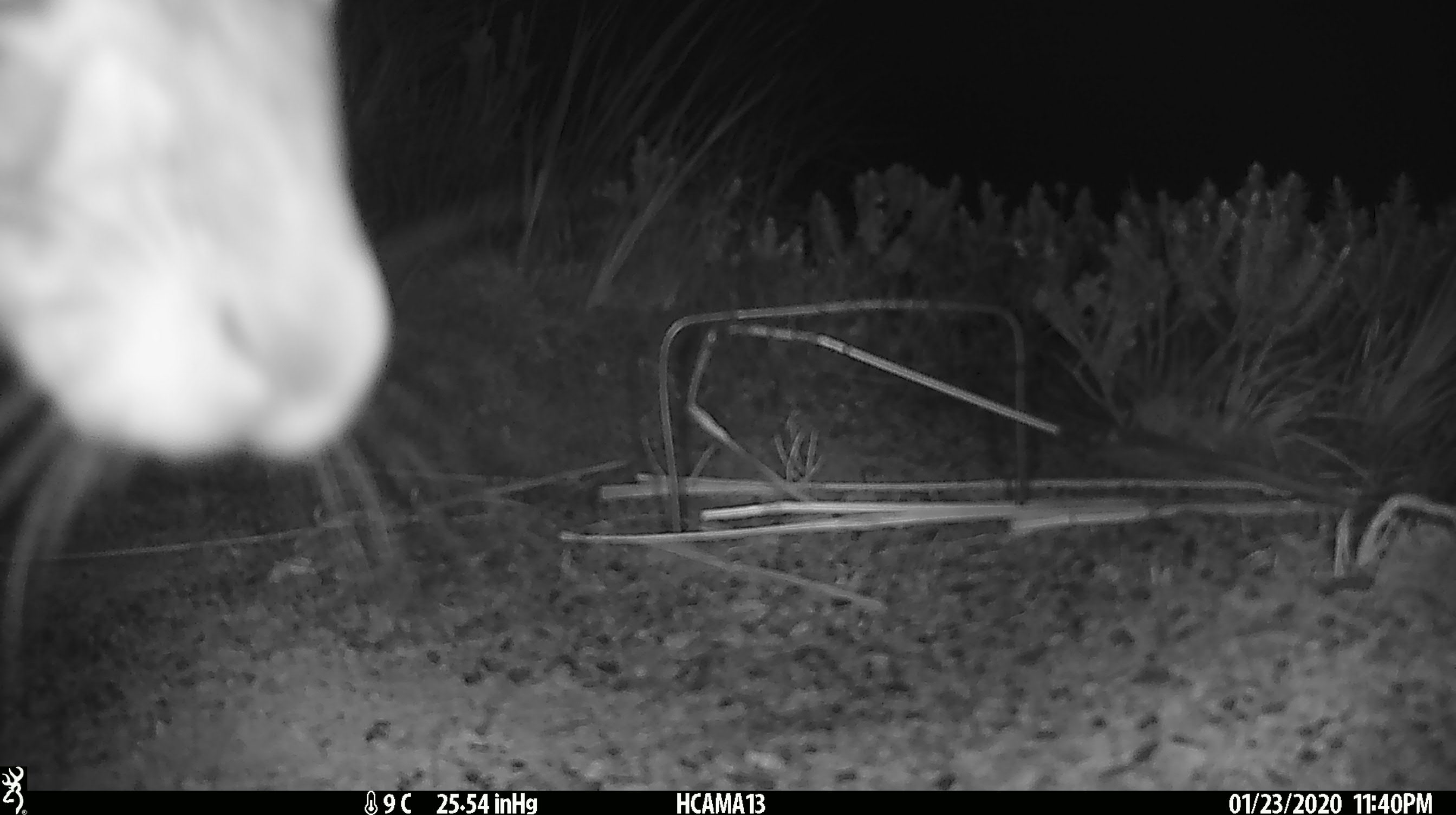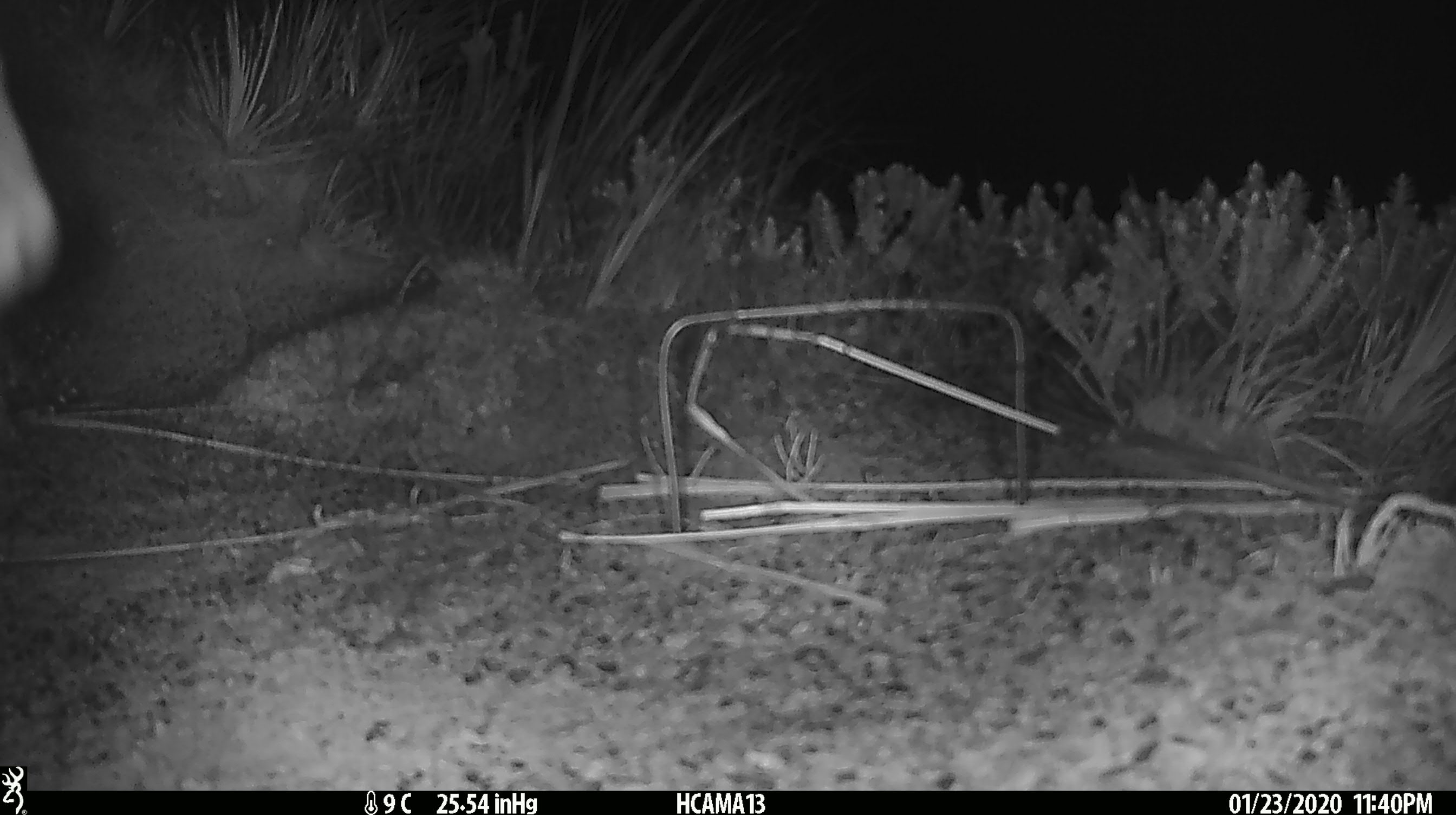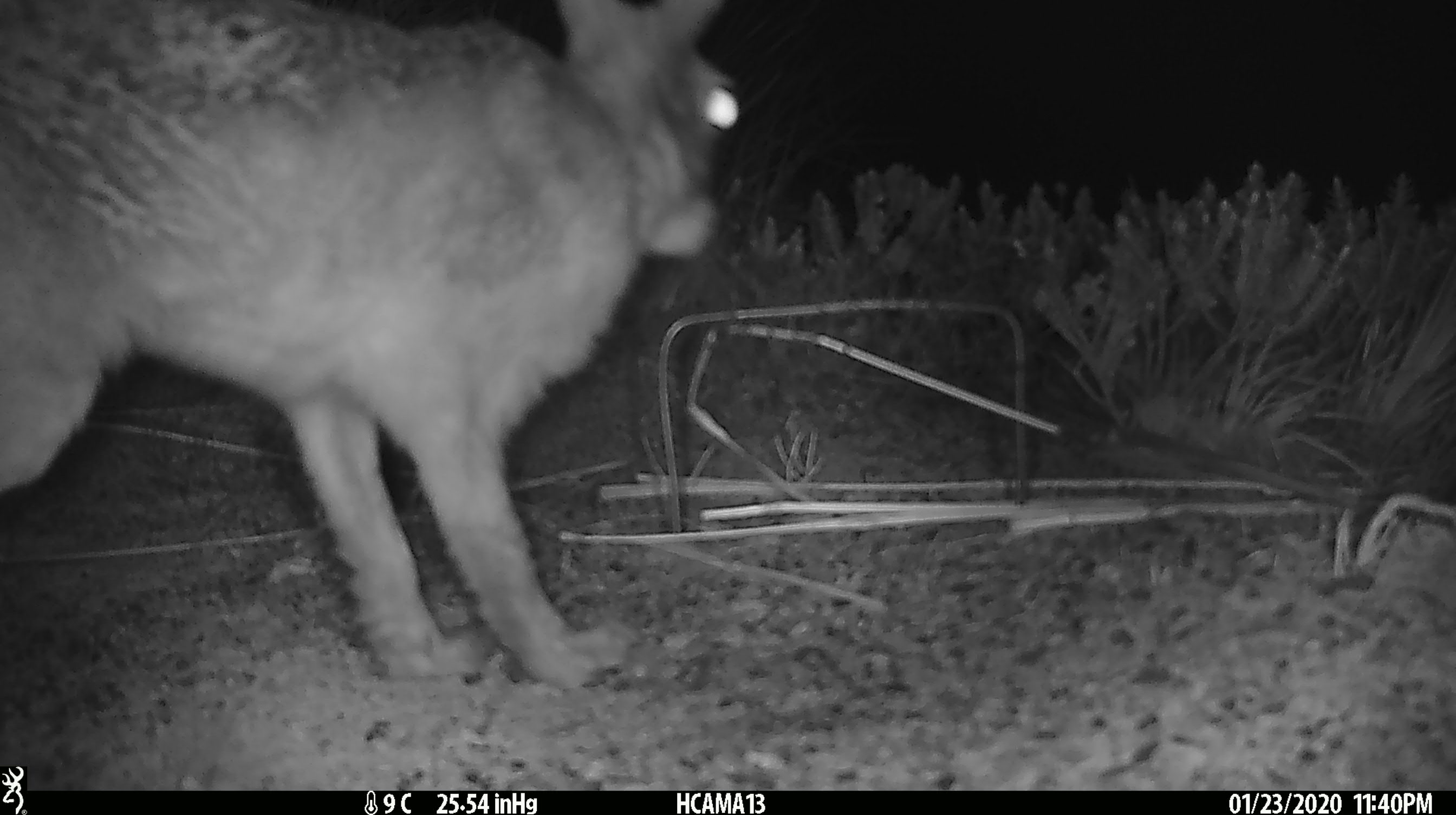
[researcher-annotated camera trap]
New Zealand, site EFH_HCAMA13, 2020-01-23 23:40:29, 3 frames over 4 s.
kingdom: Animalia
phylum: Chordata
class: Mammalia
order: Lagomorpha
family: Leporidae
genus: Lepus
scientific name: Lepus europaeus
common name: brown hare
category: hare